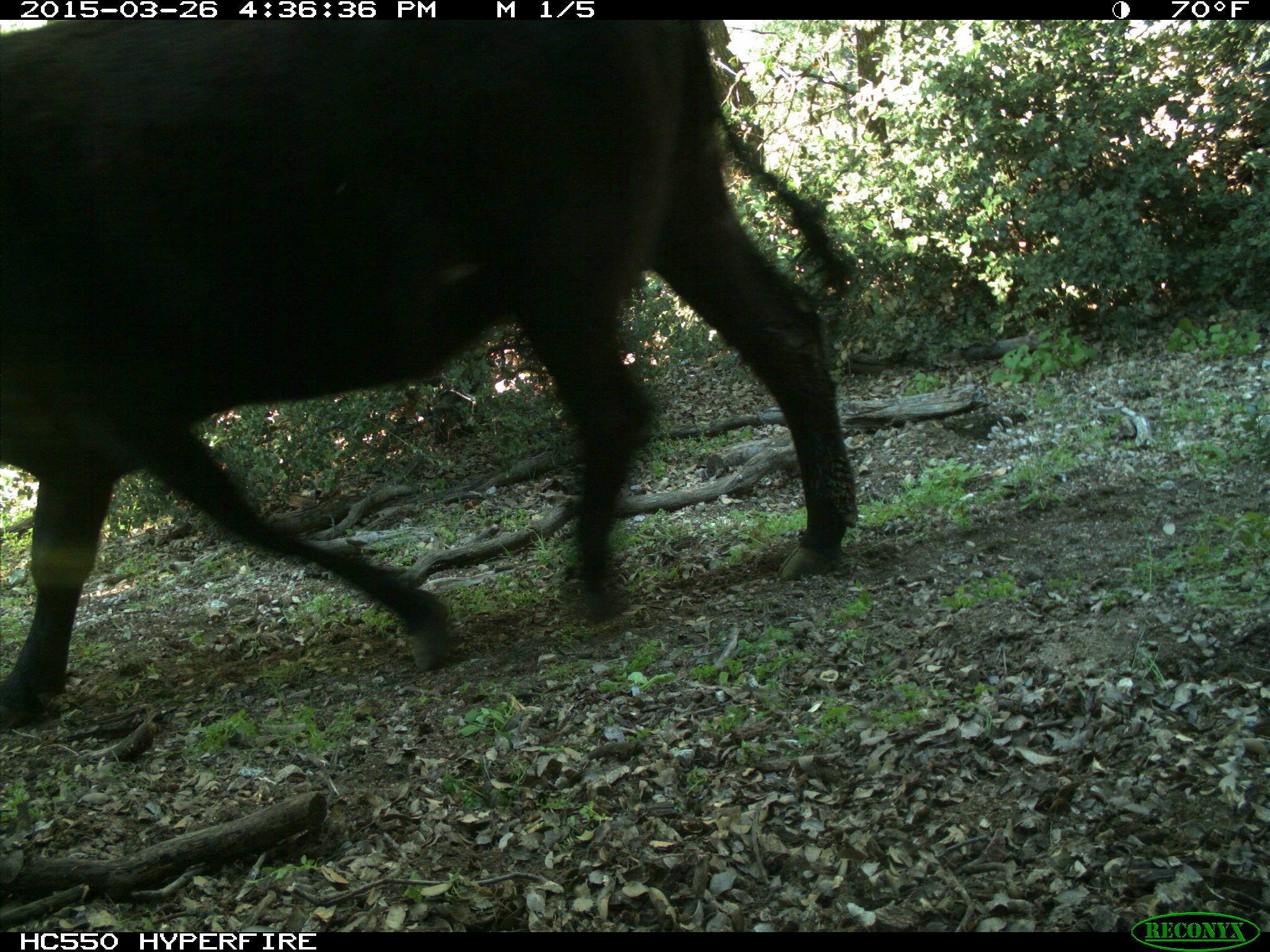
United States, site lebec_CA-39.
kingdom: Animalia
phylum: Chordata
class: Mammalia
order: Artiodactyla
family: Bovidae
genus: Bos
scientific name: Bos taurus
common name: domestic cow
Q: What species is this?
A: Bos taurus (domestic cow).